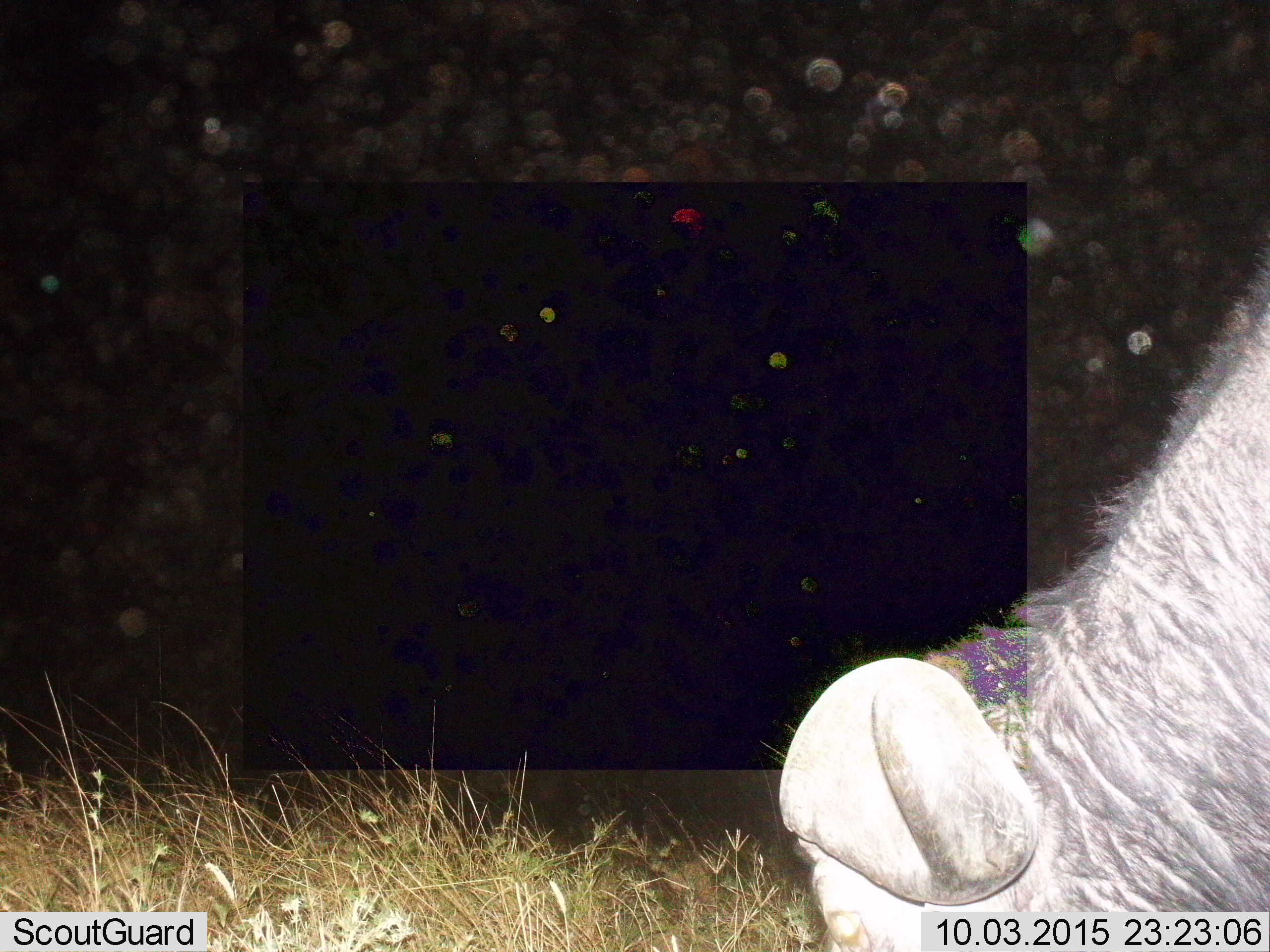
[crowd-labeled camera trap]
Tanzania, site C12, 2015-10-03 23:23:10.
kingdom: Animalia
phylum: Chordata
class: Mammalia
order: Artiodactyla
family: Bovidae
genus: Syncerus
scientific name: Syncerus caffer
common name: cape buffalo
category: buffalo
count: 1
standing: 50%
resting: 0%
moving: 0%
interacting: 0%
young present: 12%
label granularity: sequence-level